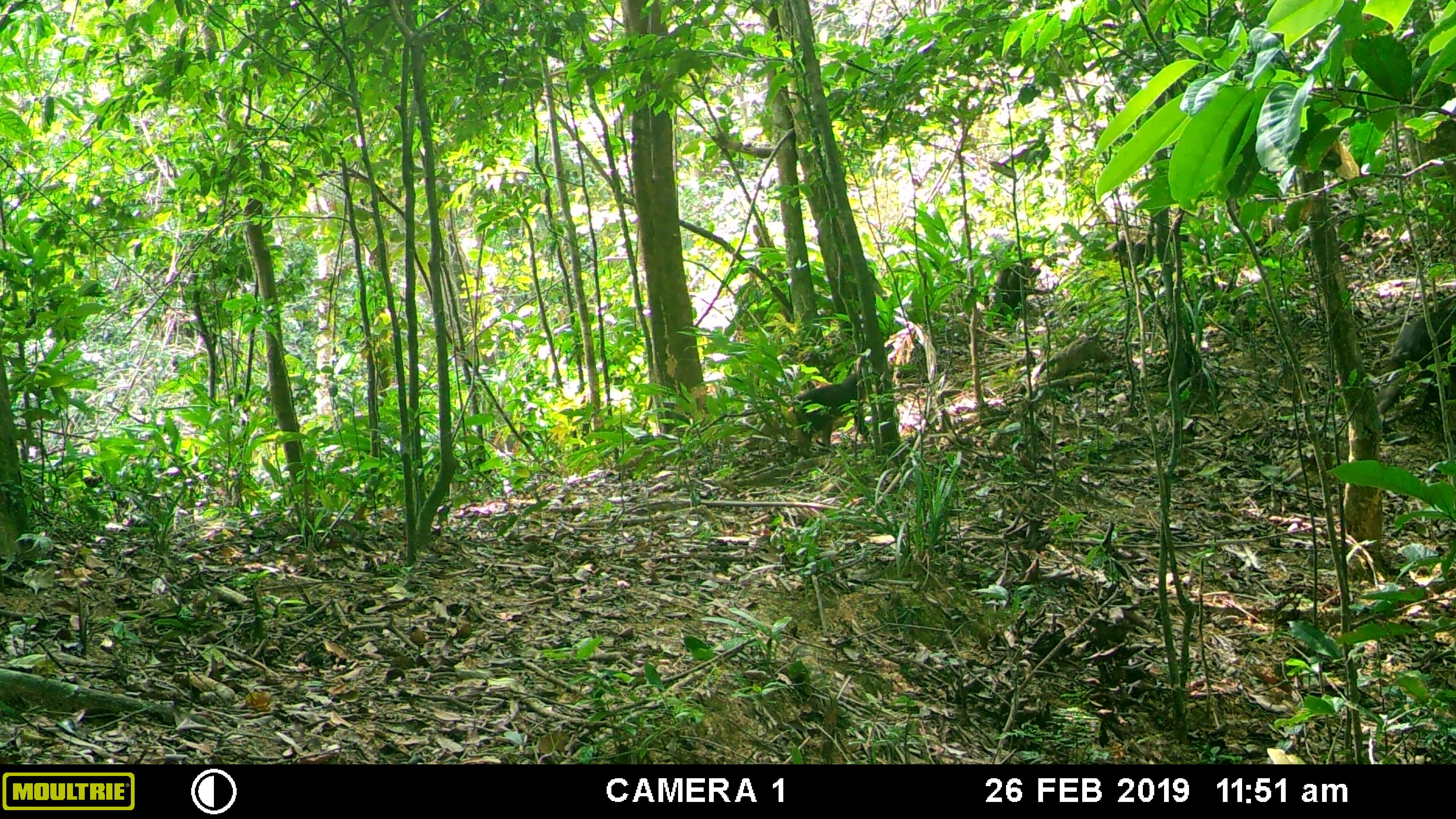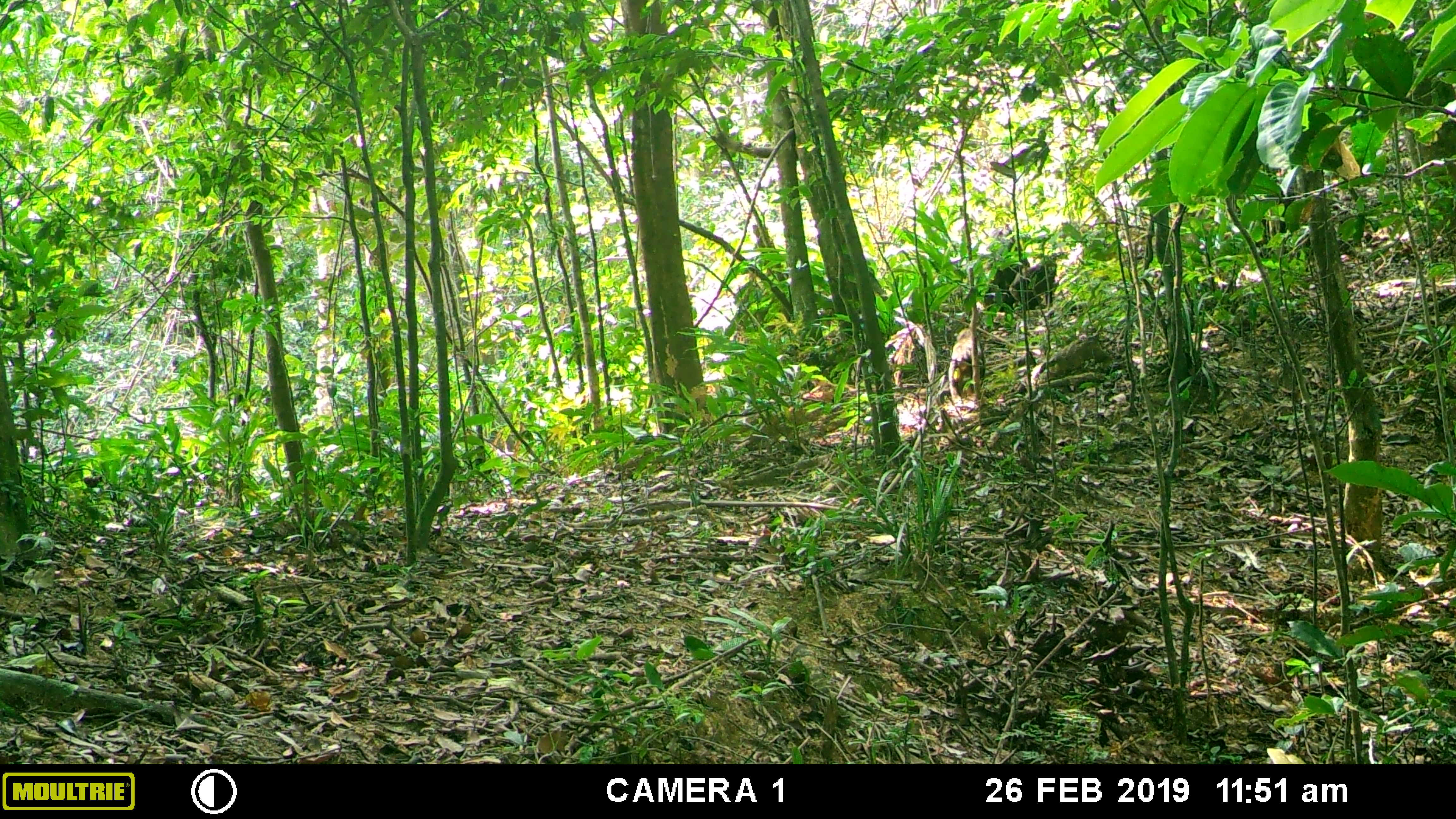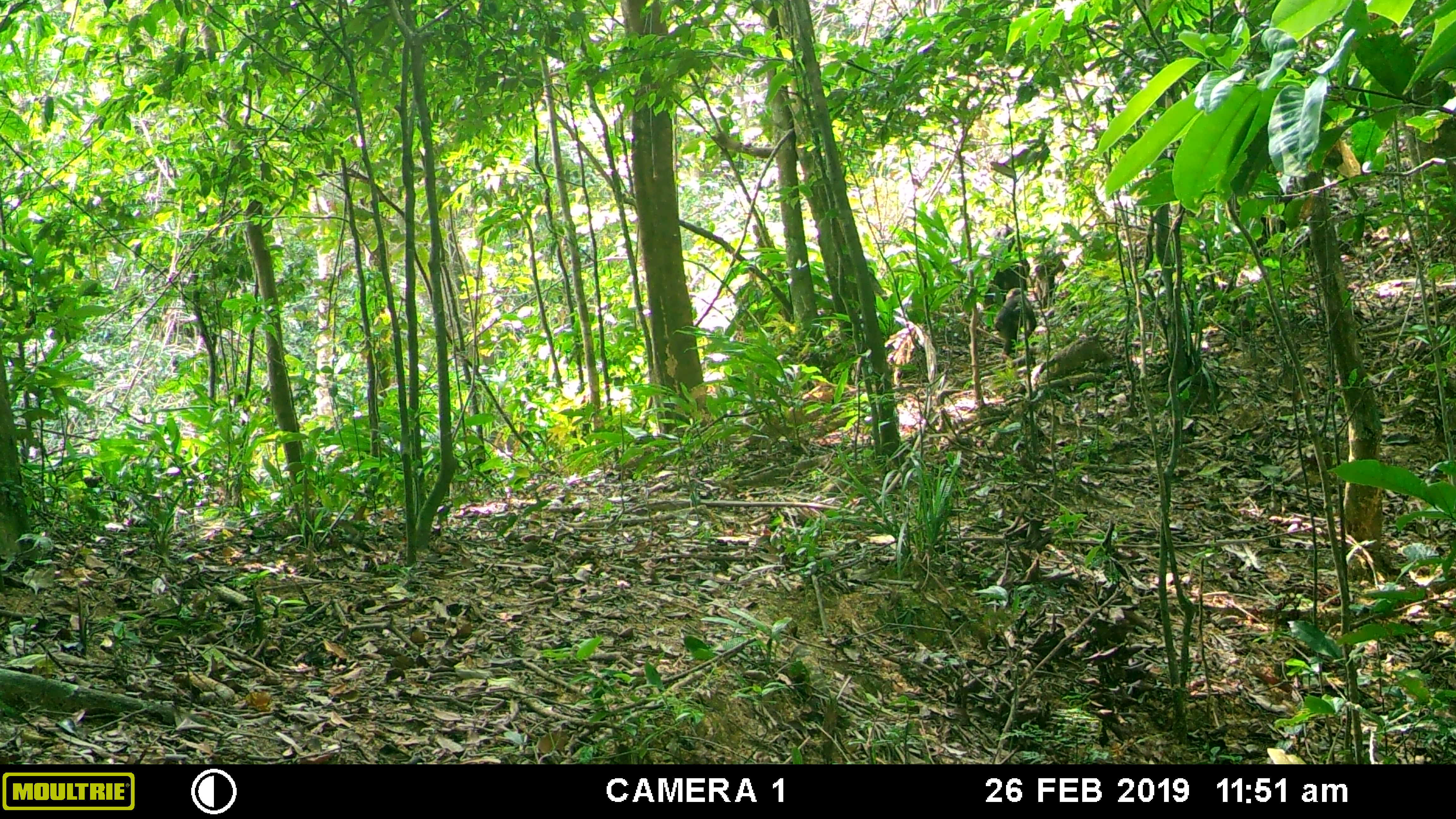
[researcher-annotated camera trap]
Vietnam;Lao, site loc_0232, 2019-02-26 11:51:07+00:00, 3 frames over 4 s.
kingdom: Animalia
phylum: Chordata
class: Mammalia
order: Primates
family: Cercopithecidae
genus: Macaca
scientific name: Macaca arctoides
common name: stump-tailed macaque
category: stump tailed macaque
Stump tailed macaque (stump-tailed macaque) (Macaca arctoides). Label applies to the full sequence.